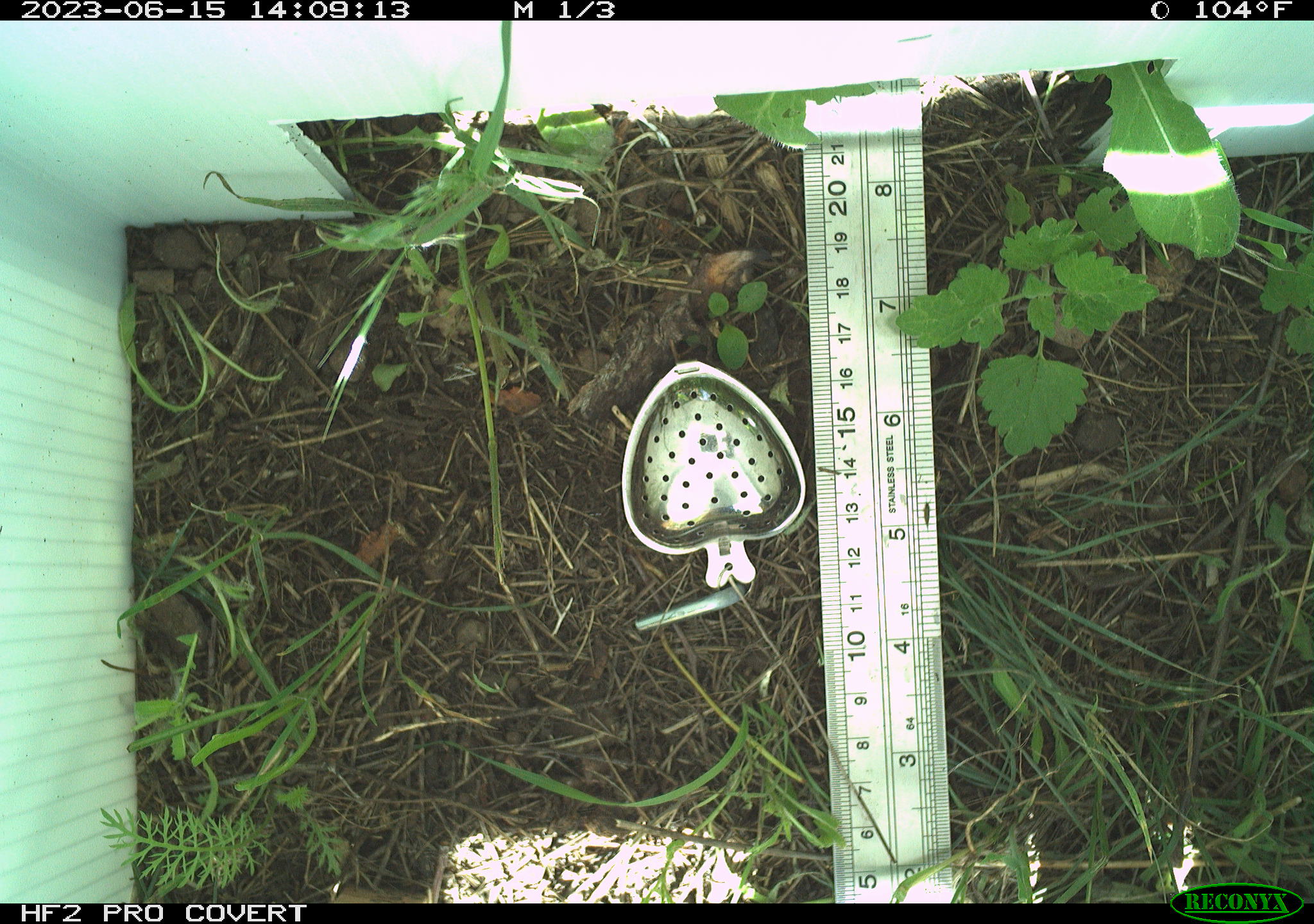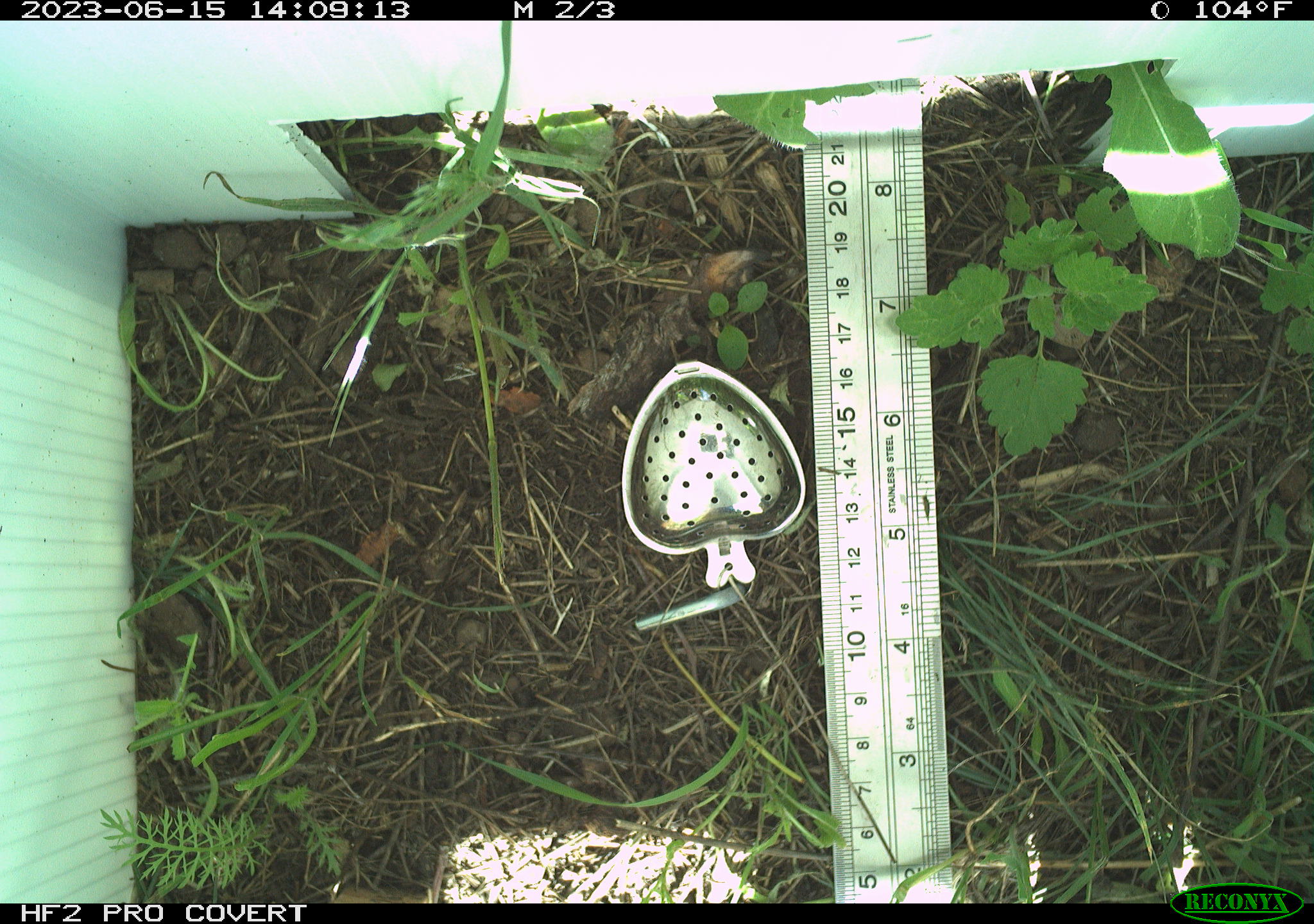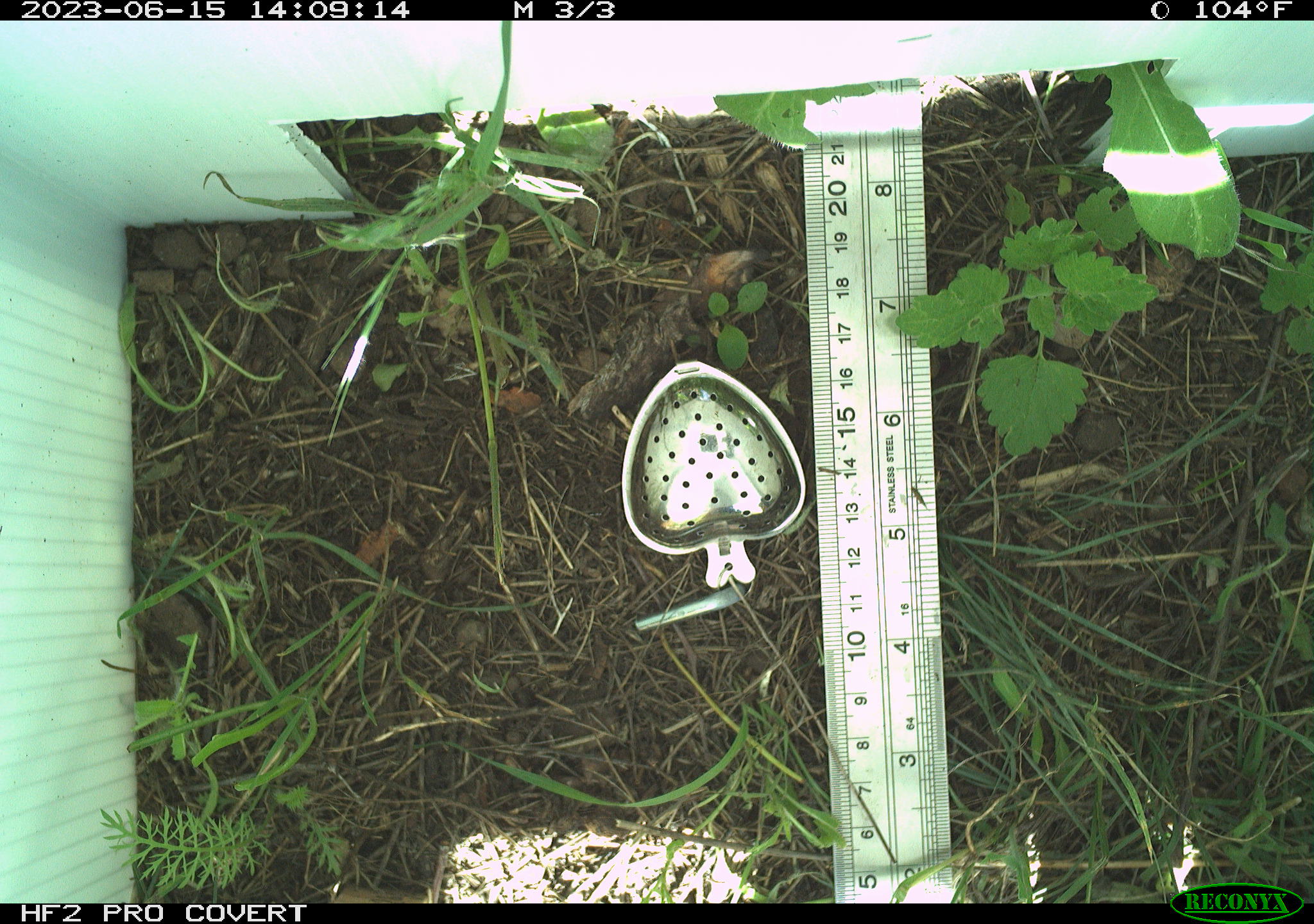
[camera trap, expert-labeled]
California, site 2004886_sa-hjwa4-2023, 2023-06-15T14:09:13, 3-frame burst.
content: no animal present